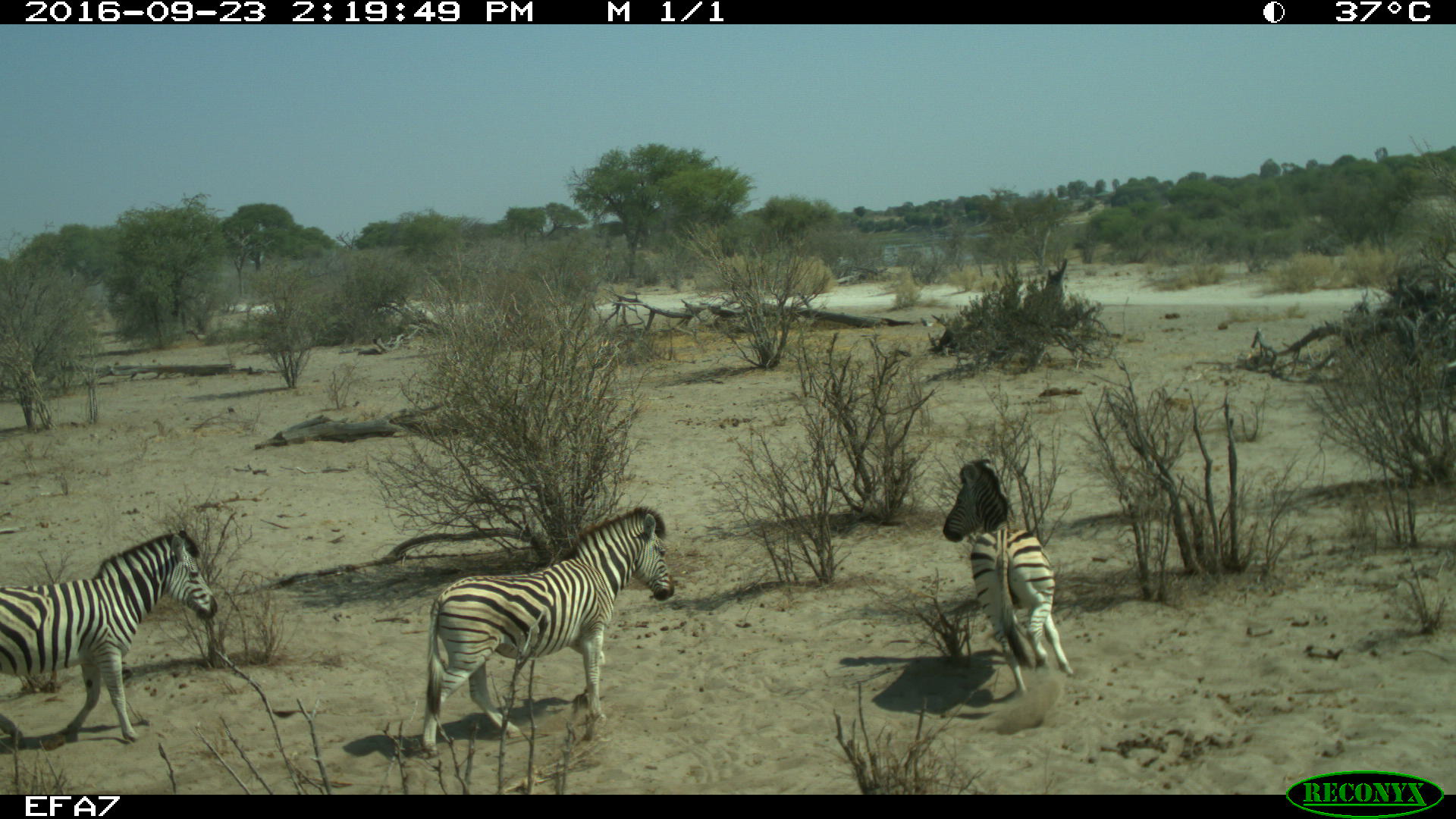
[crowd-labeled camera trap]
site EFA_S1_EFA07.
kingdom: Animalia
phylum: Chordata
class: Mammalia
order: Perissodactyla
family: Equidae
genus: Equus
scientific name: Equus quagga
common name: plains zebra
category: zebraplains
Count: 3.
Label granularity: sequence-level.